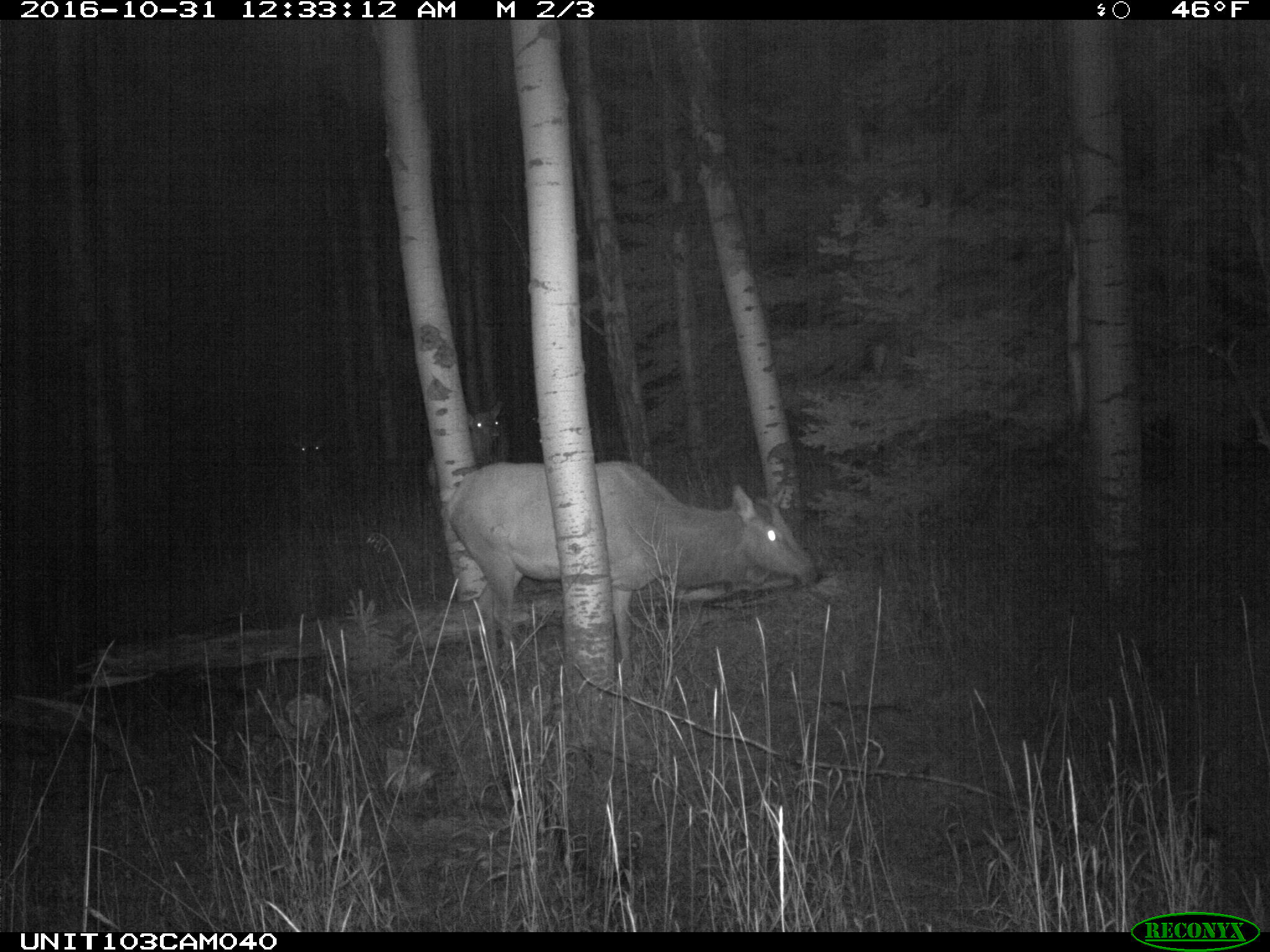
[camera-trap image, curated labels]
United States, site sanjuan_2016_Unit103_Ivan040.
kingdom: Animalia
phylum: Chordata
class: Mammalia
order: Artiodactyla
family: Cervidae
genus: Cervus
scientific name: Cervus elaphus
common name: red deer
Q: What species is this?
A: Cervus elaphus (red deer).